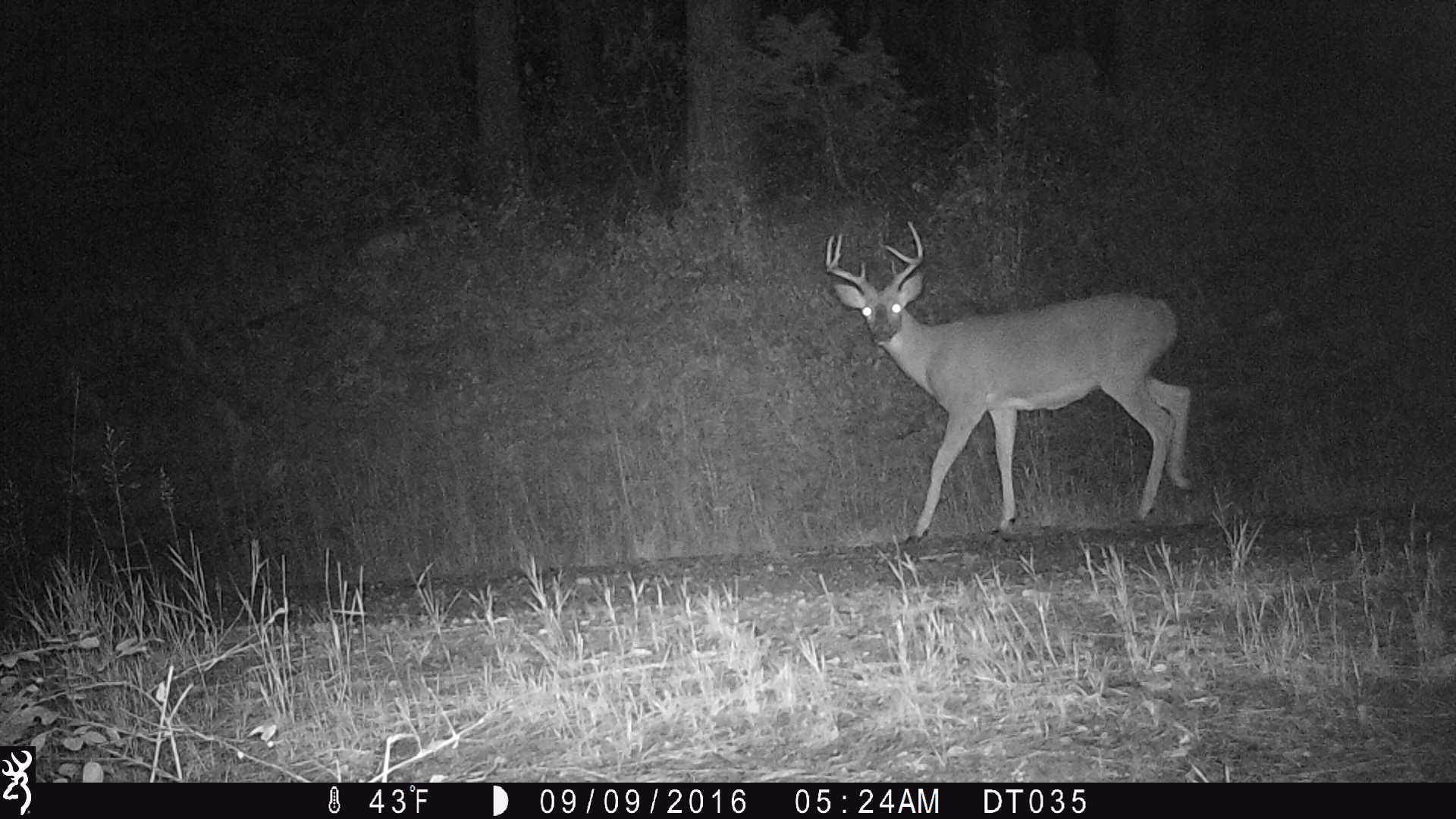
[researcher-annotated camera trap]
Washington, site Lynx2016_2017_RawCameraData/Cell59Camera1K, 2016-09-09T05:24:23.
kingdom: Animalia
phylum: Chordata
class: Mammalia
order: Artiodactyla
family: Cervidae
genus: Odocoileus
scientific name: Odocoileus virginianus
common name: white-tailed deer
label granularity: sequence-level